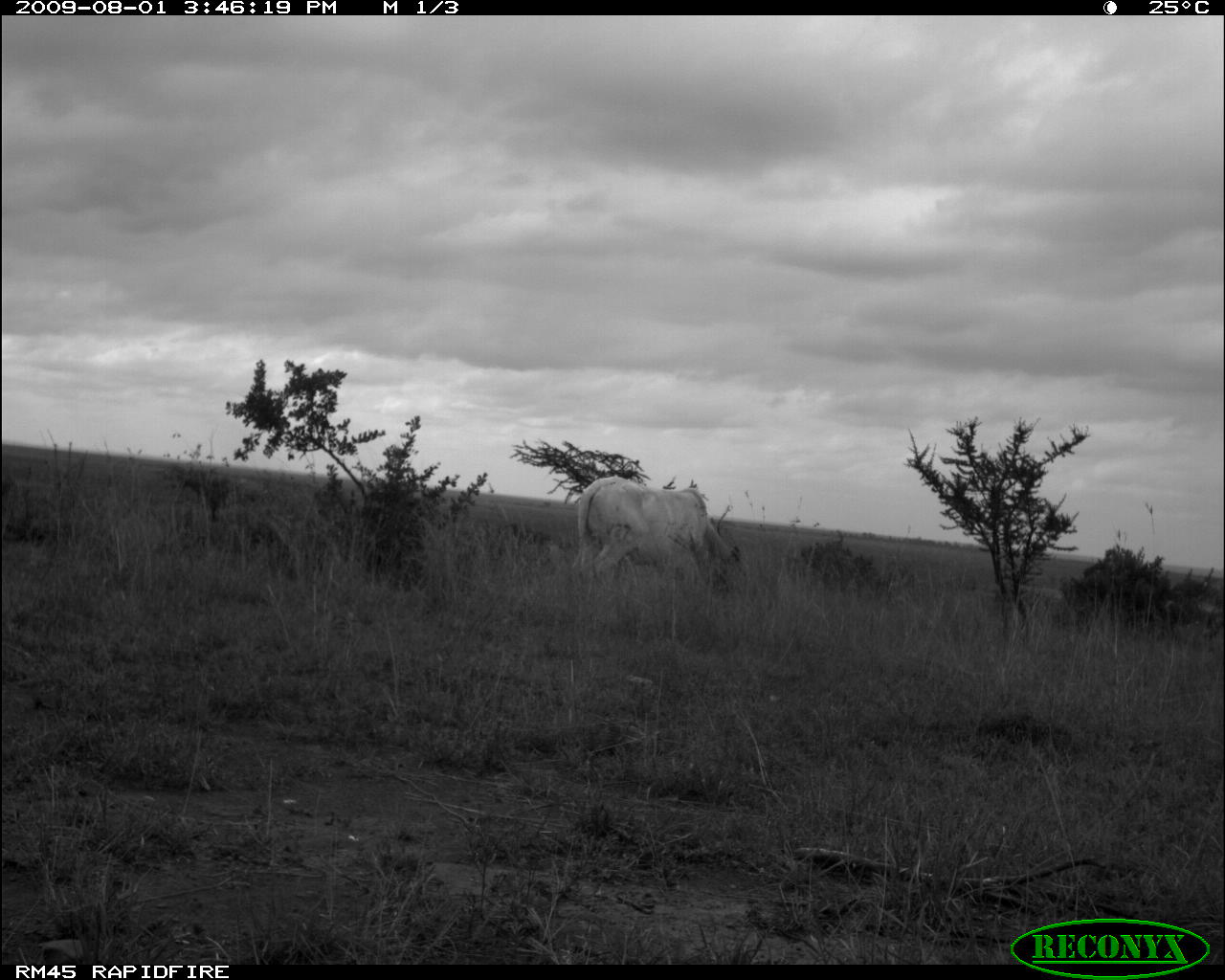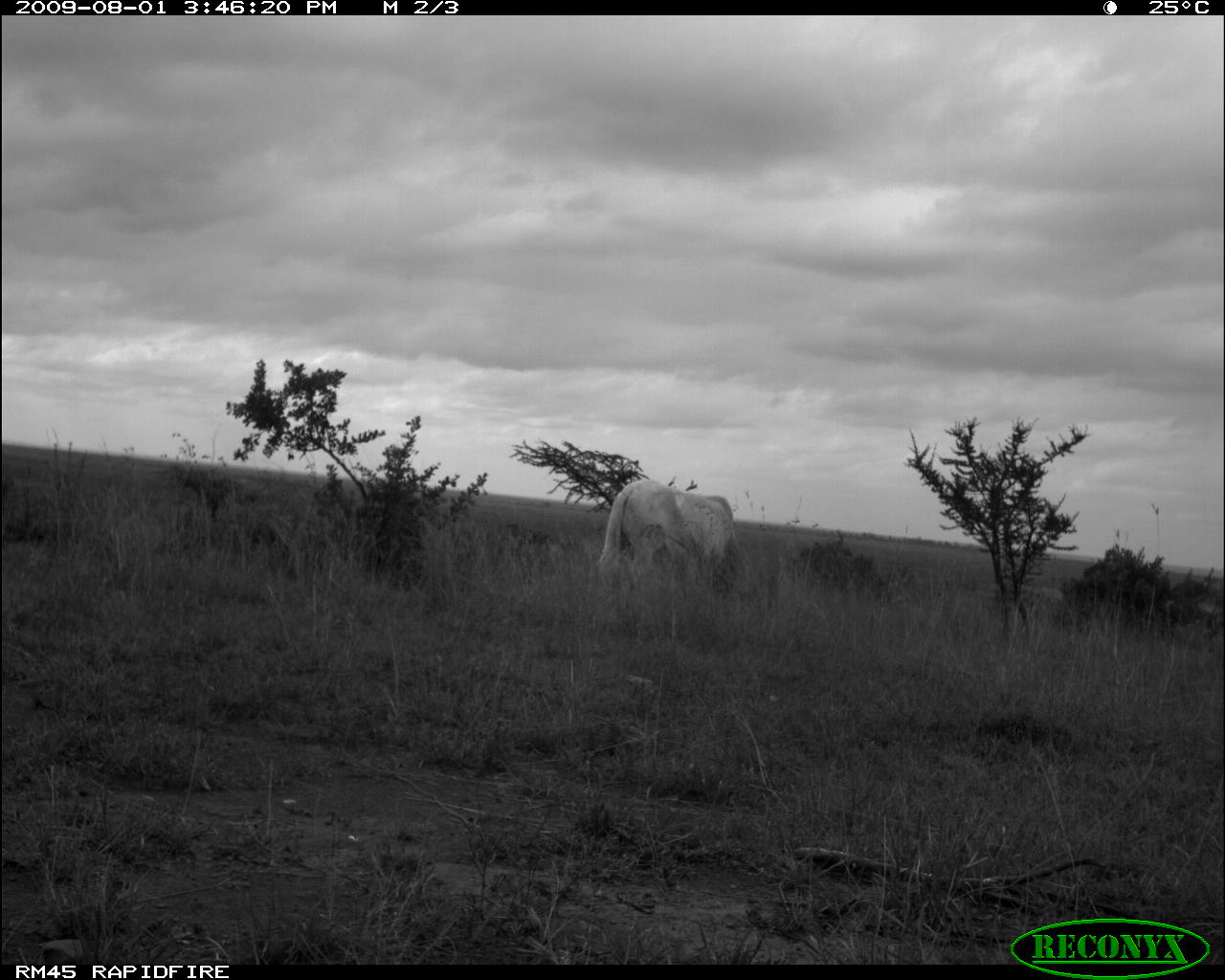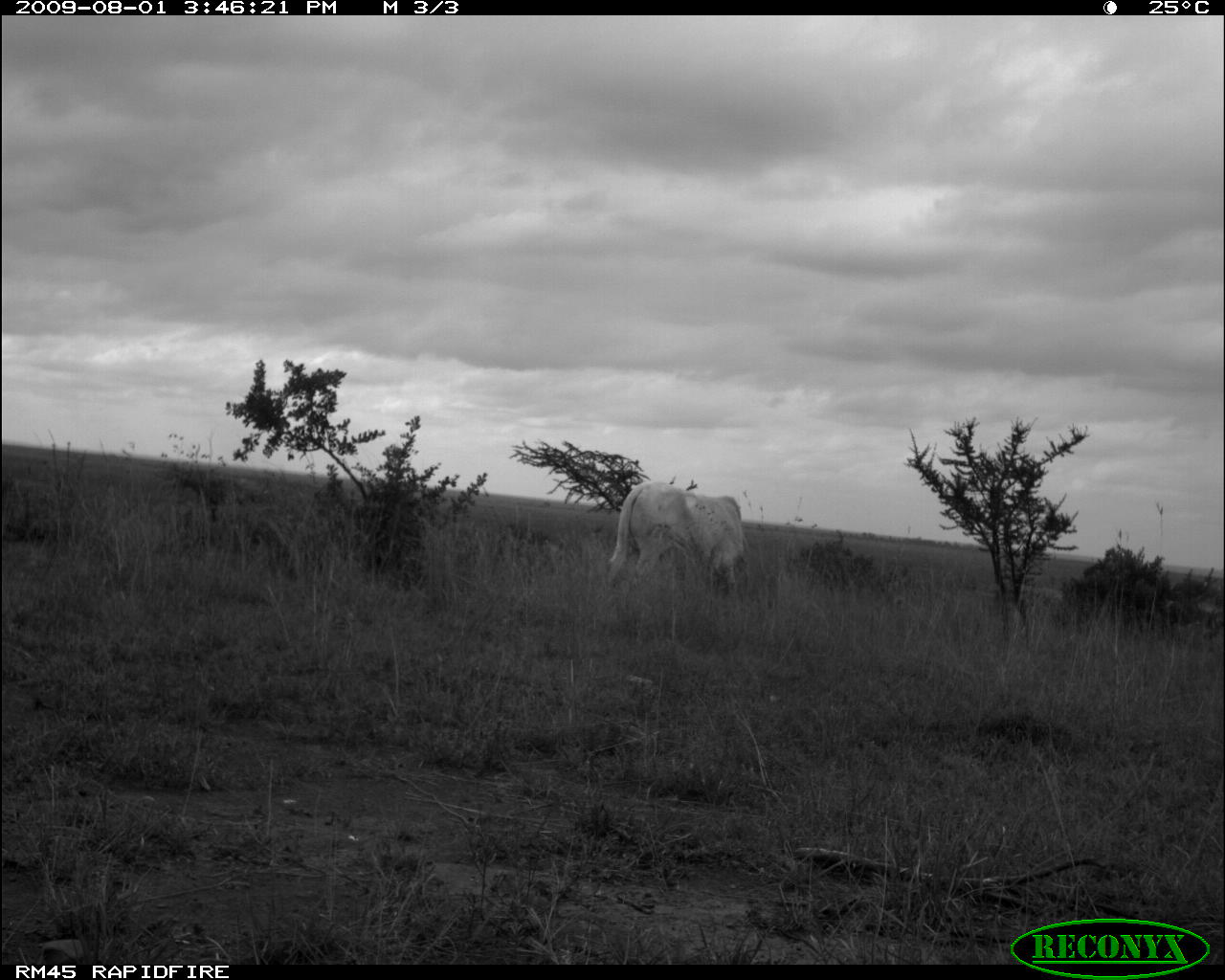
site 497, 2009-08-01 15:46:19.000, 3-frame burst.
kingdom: Animalia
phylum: Chordata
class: Mammalia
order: Artiodactyla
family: Bovidae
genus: Tragelaphus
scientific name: Tragelaphus oryx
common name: eland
Tragelaphus oryx (eland), count 1.